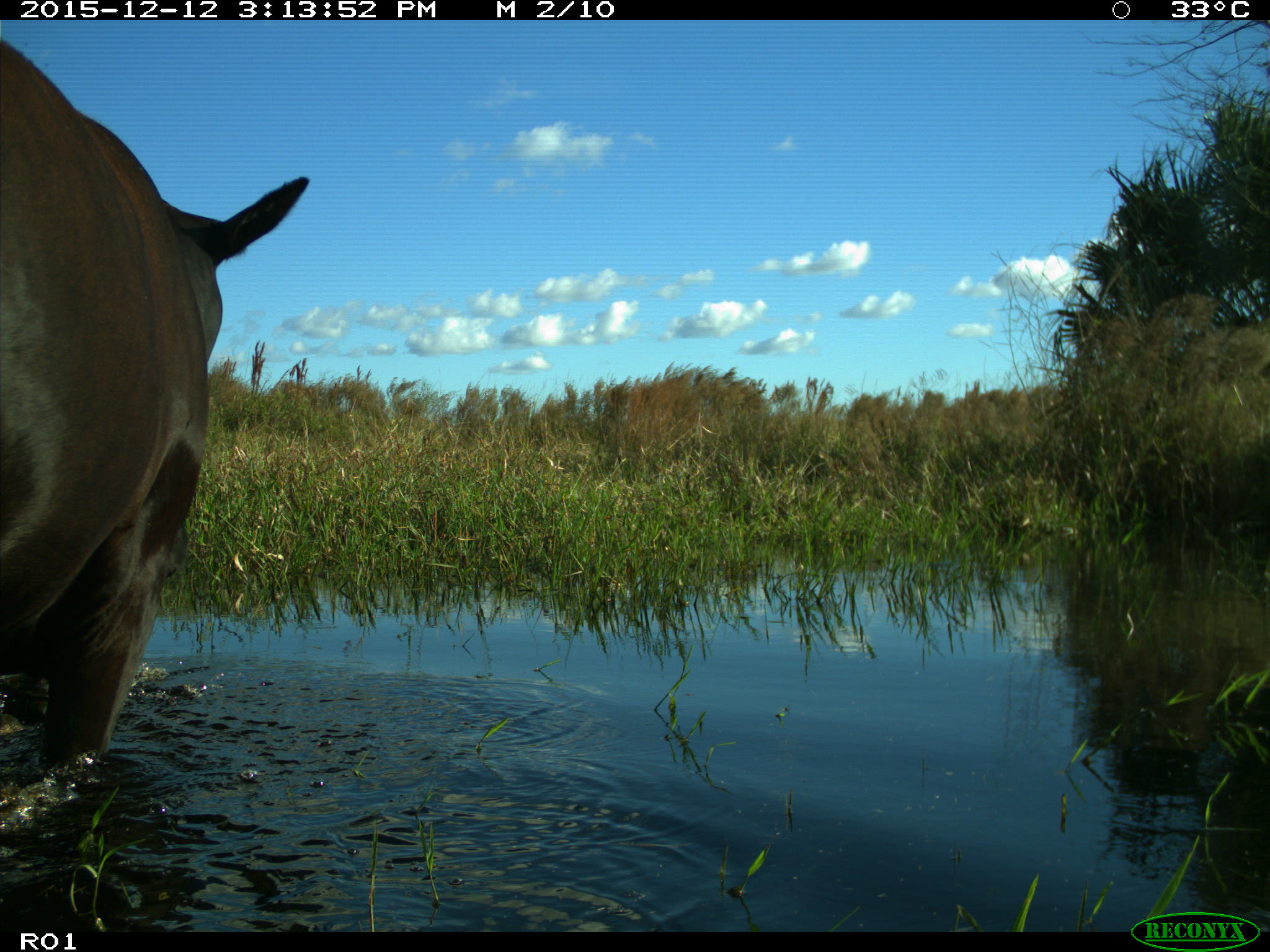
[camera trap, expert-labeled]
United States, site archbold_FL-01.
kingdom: Animalia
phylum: Chordata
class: Mammalia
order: Artiodactyla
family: Bovidae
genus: Bos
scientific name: Bos taurus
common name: domestic cow